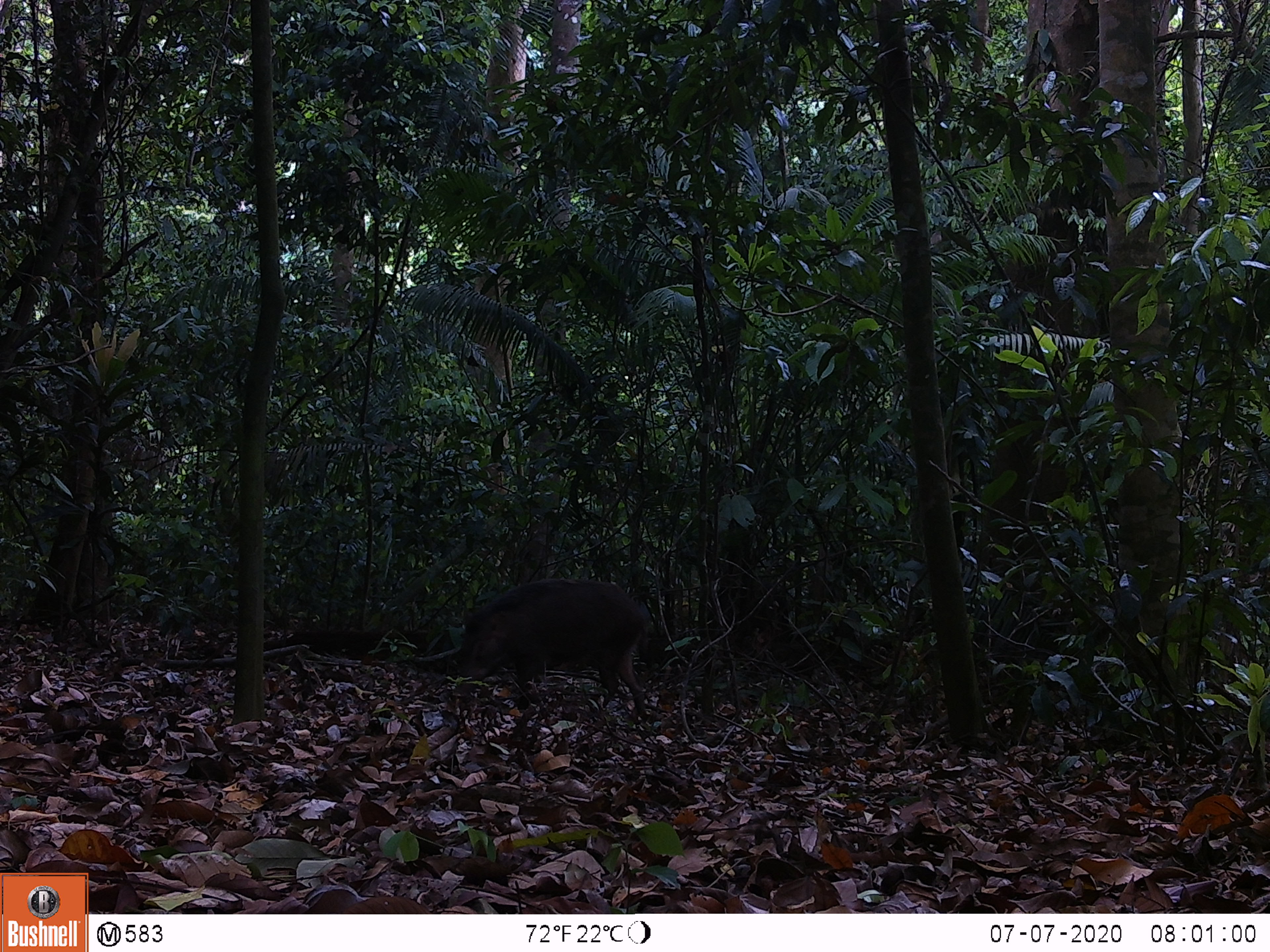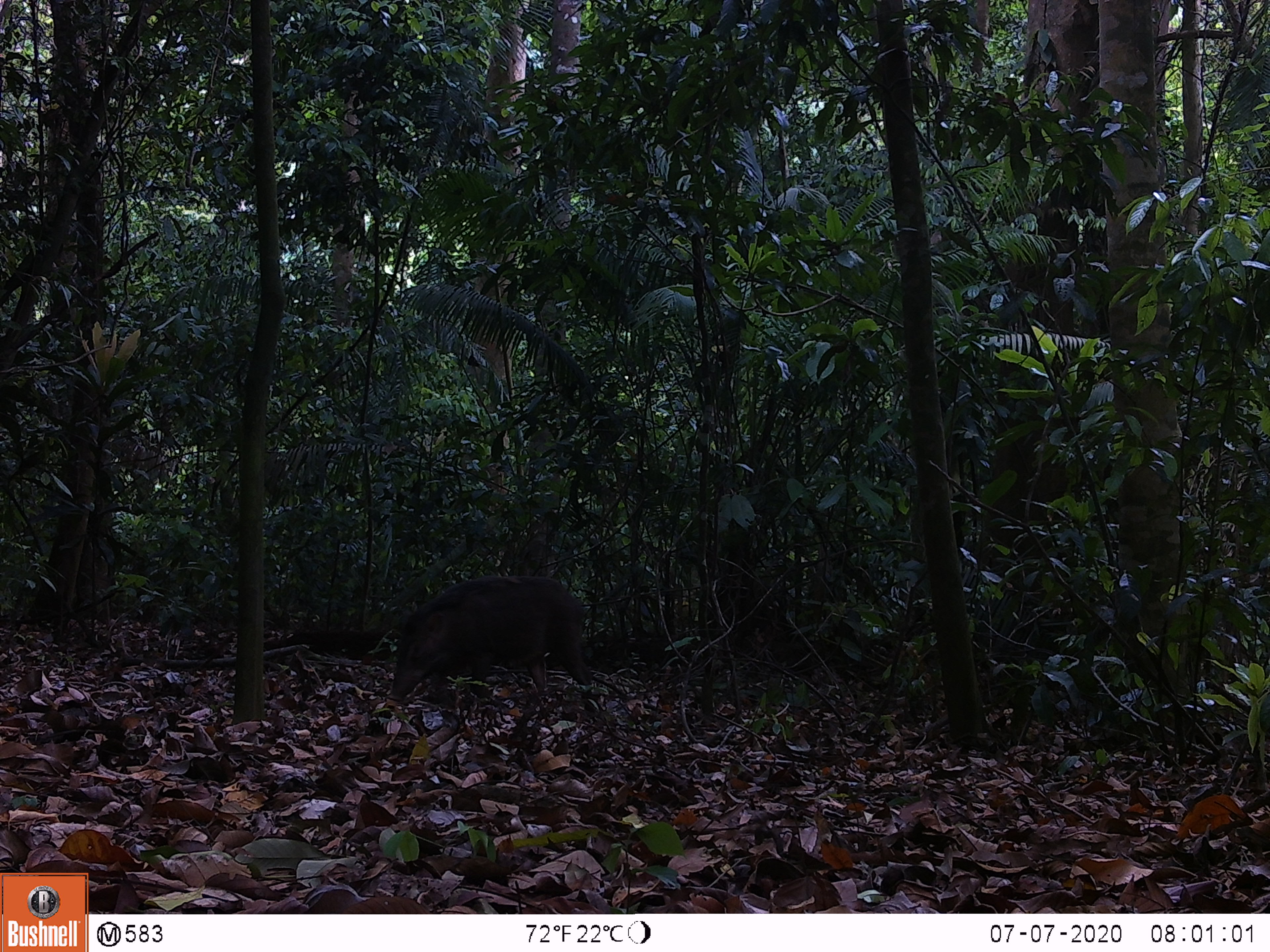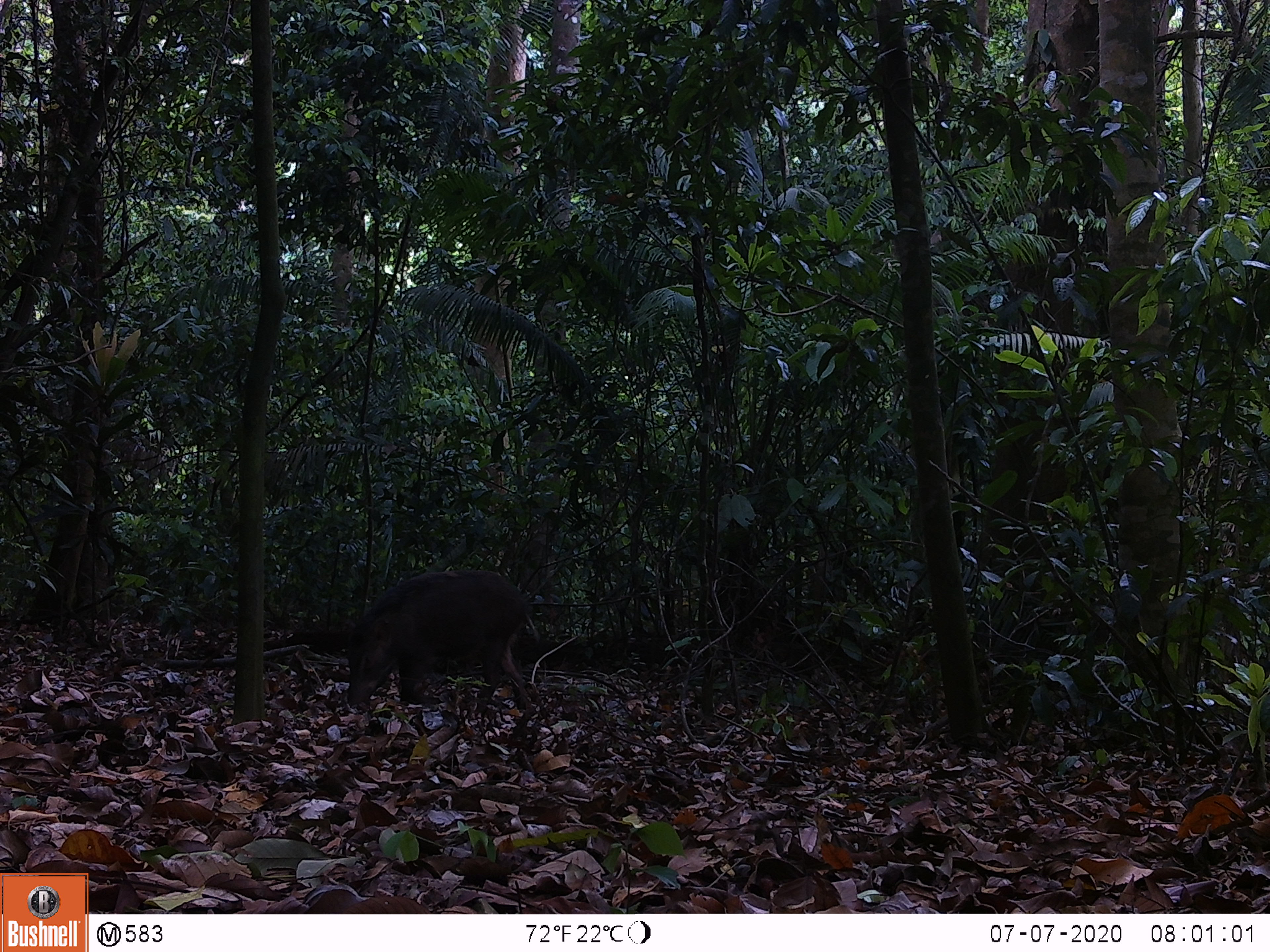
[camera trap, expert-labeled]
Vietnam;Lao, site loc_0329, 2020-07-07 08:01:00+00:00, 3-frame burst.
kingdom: Animalia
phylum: Chordata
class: Mammalia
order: Artiodactyla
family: Suidae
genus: Sus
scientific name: Sus scrofa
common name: eurasian wild pig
Eurasian wild pig (Sus scrofa). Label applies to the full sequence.